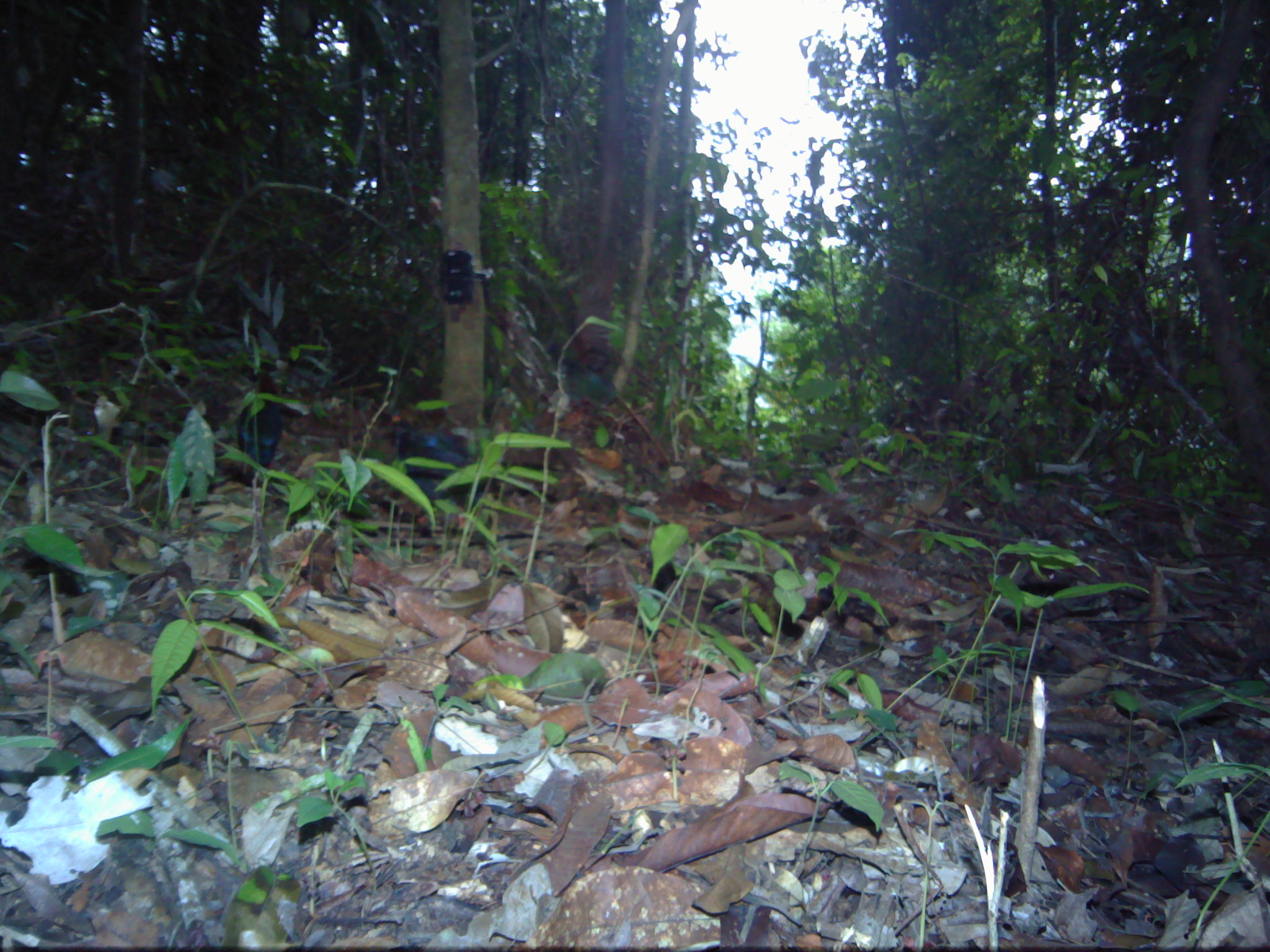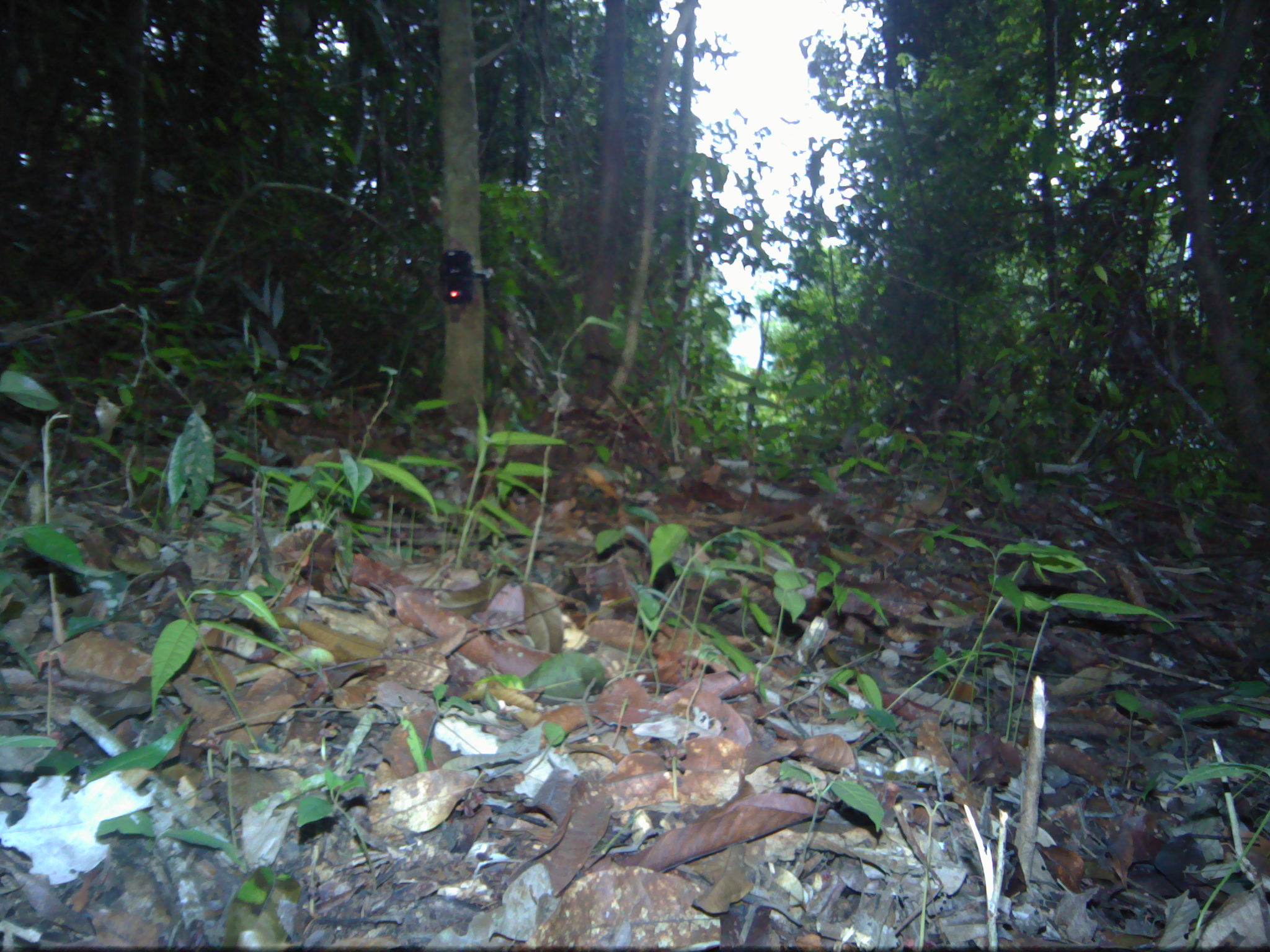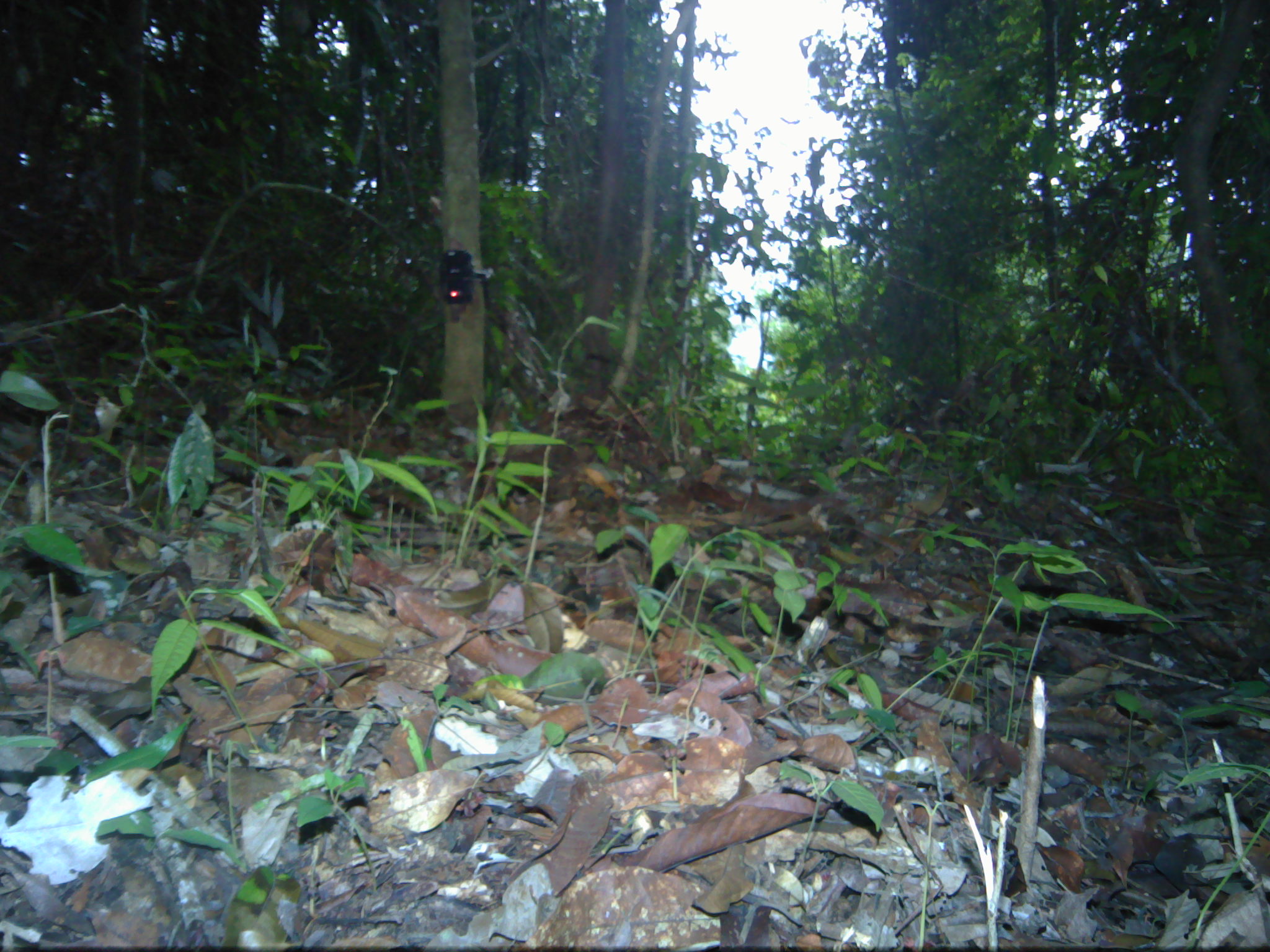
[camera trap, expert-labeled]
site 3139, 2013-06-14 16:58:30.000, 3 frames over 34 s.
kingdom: Animalia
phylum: Chordata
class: Aves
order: Galliformes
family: Phasianidae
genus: Rollulus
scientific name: Rollulus rouloul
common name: crested partridge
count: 3